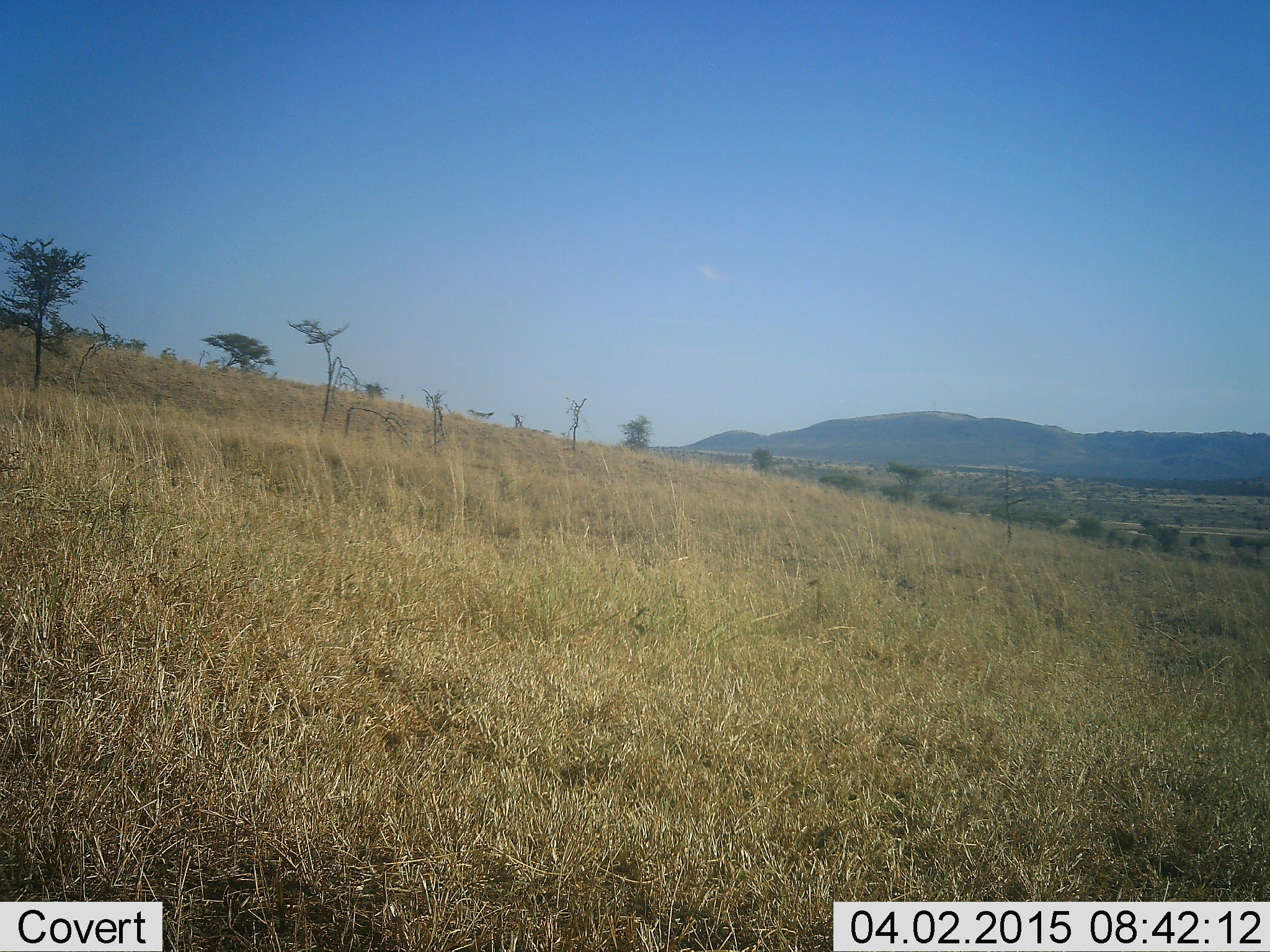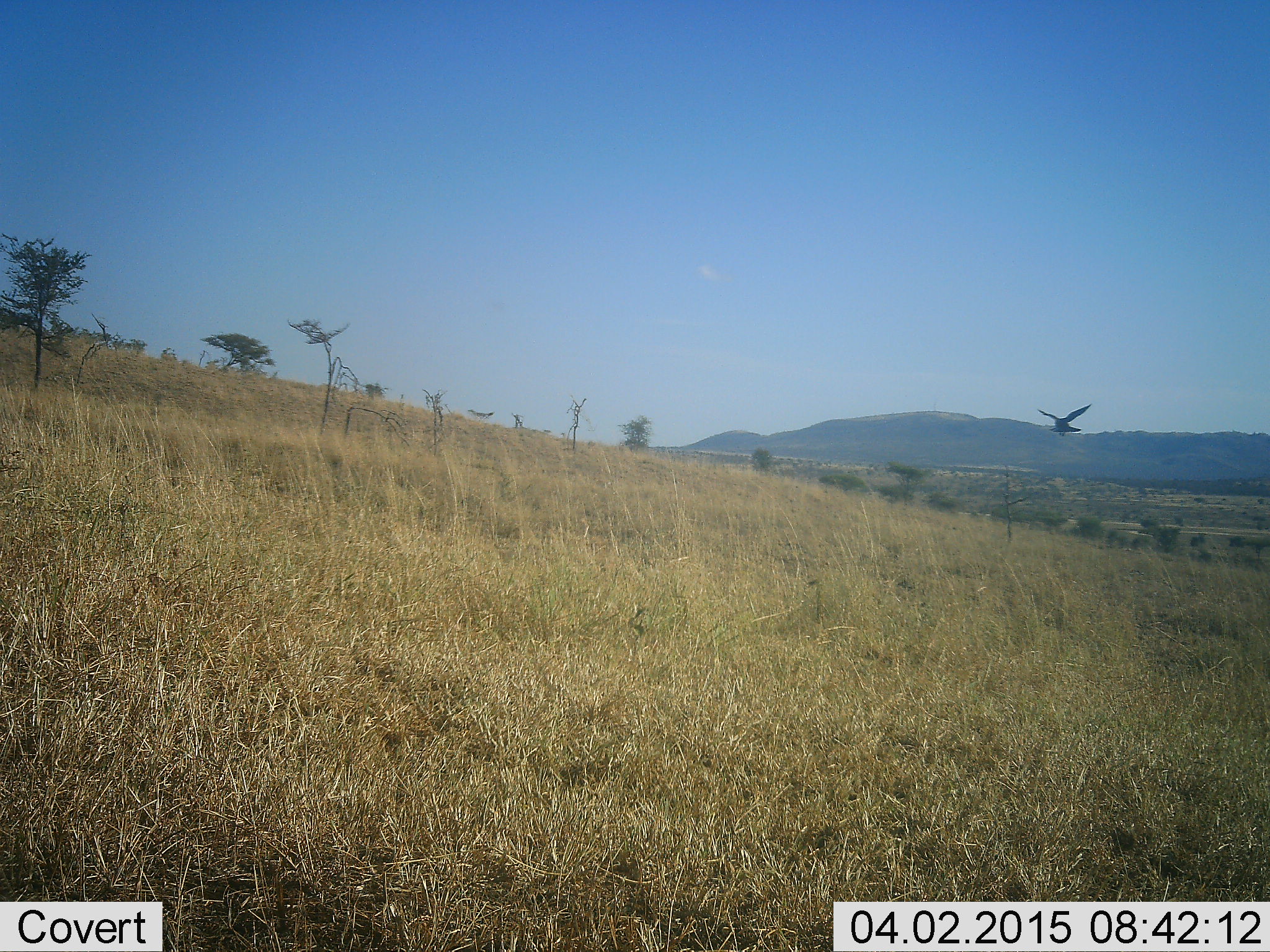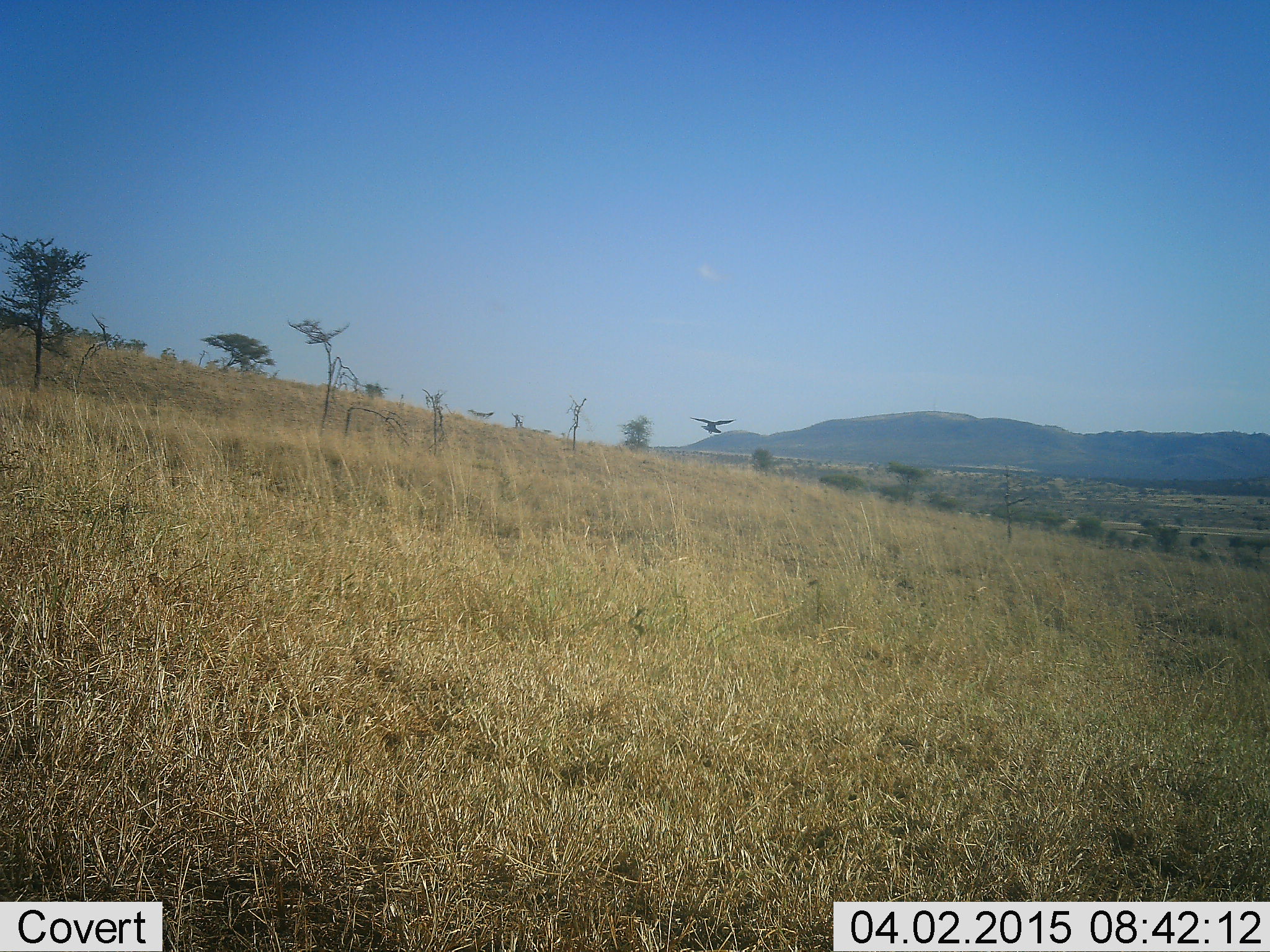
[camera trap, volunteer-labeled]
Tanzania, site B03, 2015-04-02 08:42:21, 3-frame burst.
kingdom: Animalia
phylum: Chordata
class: Aves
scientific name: Aves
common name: bird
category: otherbird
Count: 1.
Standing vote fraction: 0%.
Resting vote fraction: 0%.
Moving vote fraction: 100%.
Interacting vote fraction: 0%.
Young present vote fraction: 0%.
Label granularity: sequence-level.